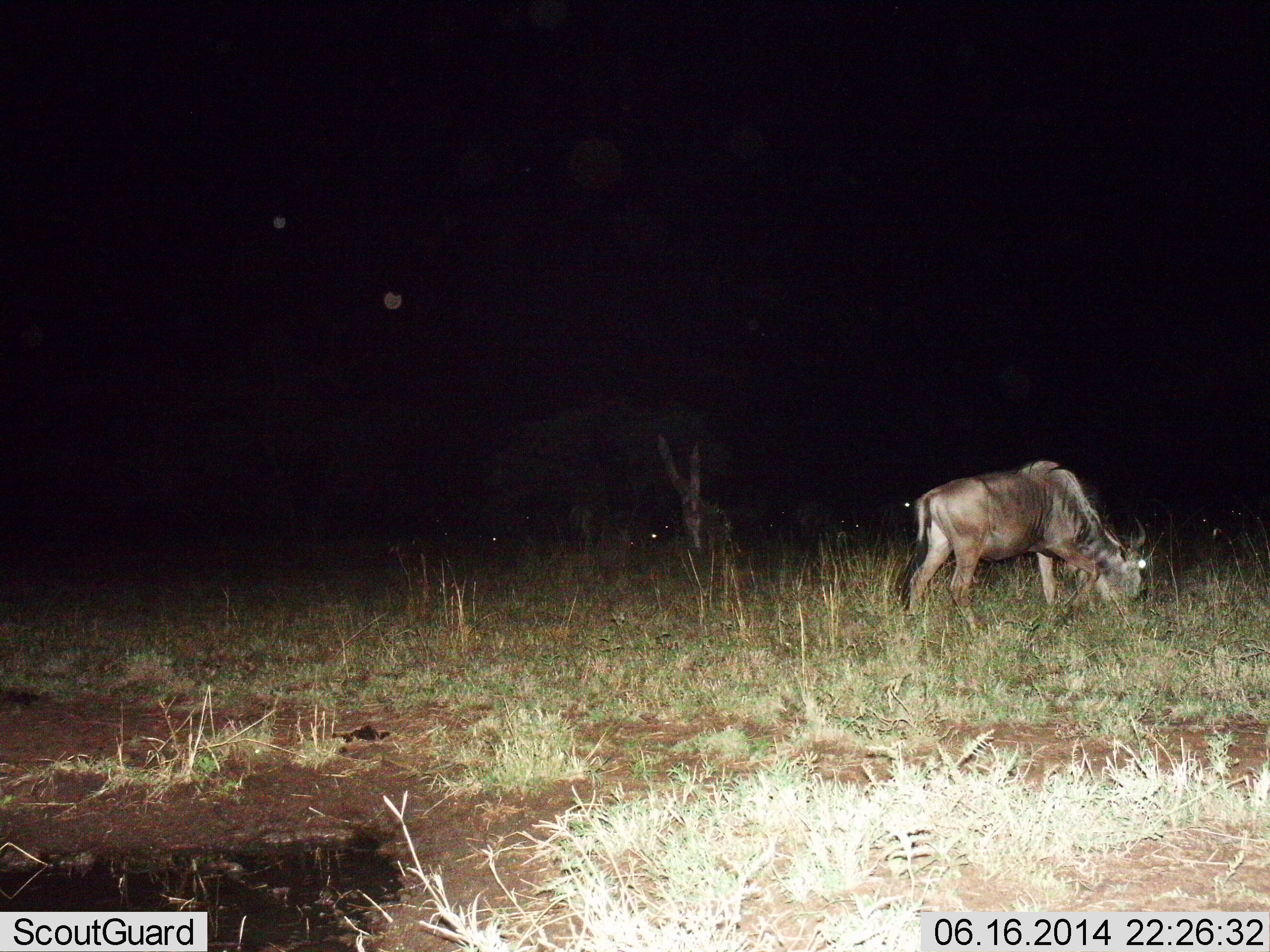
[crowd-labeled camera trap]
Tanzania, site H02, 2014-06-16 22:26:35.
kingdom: Animalia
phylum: Chordata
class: Mammalia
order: Artiodactyla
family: Bovidae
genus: Connochaetes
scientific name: Connochaetes taurinus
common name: blue wildebeest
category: wildebeest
Wildebeest (blue wildebeest) (Connochaetes taurinus), count 1. Behavior (volunteer vote fractions): standing 20%, resting 0%, moving 10%, interacting 0%. Young present (vote fraction): 0%. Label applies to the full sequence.